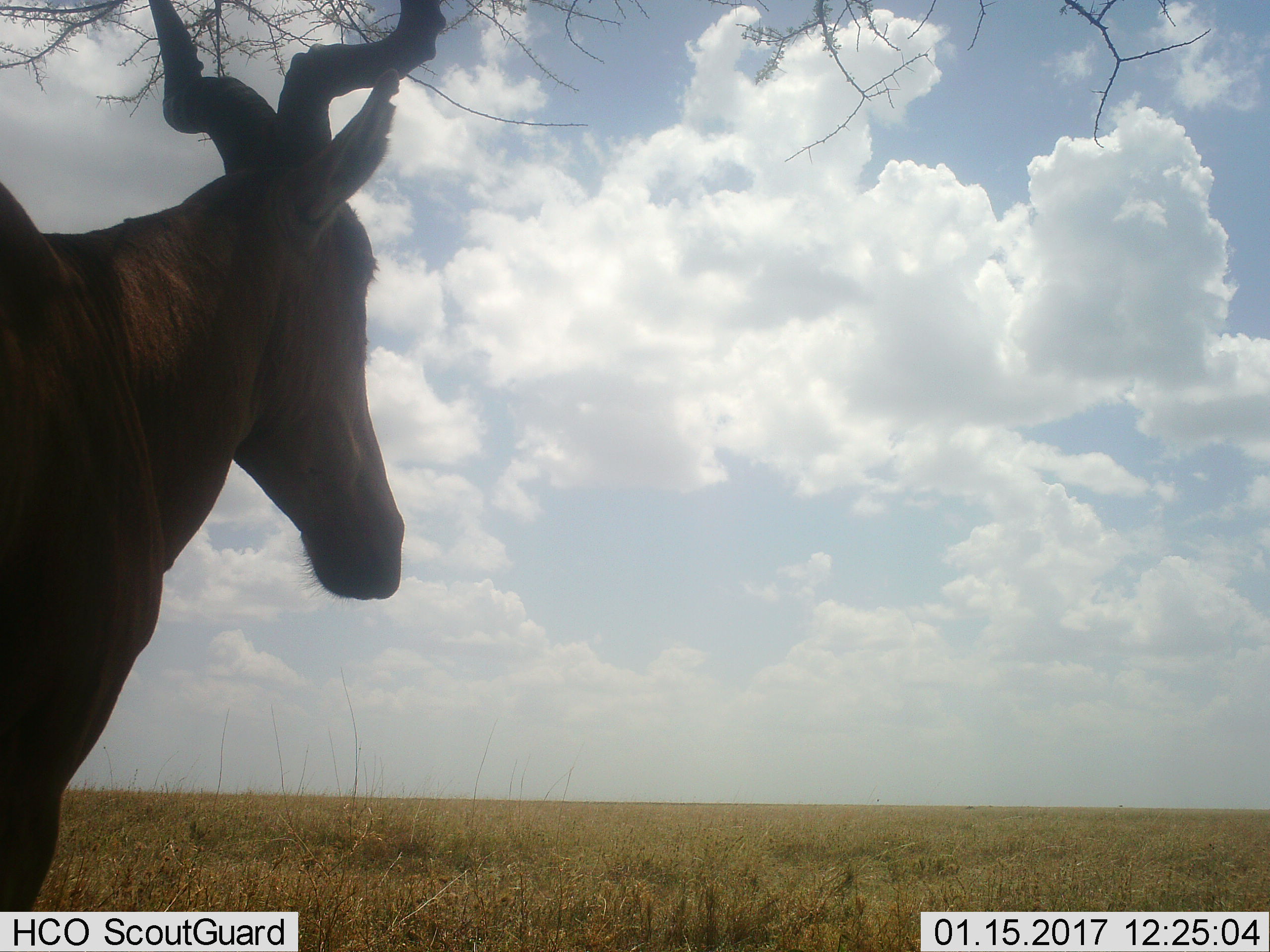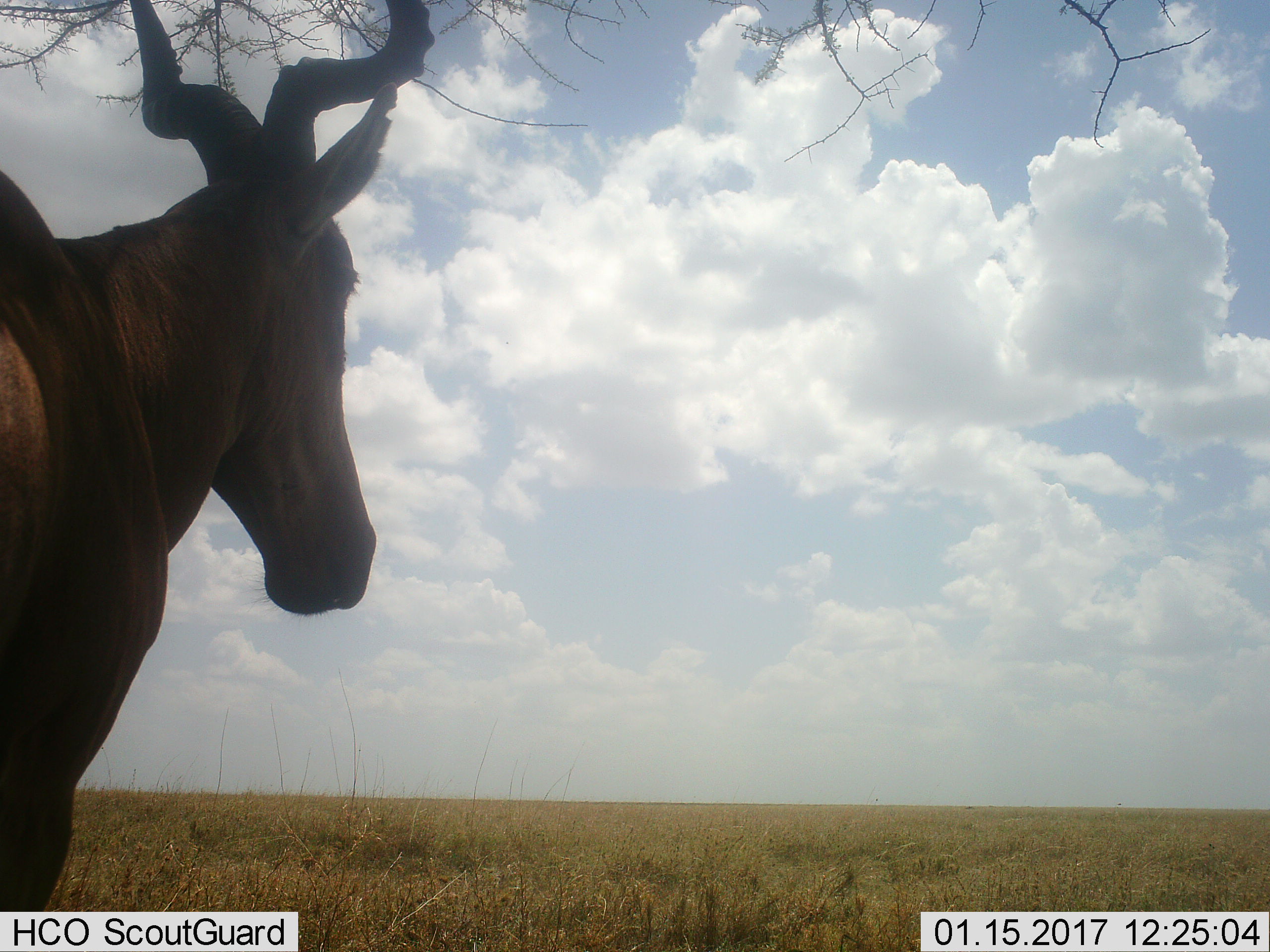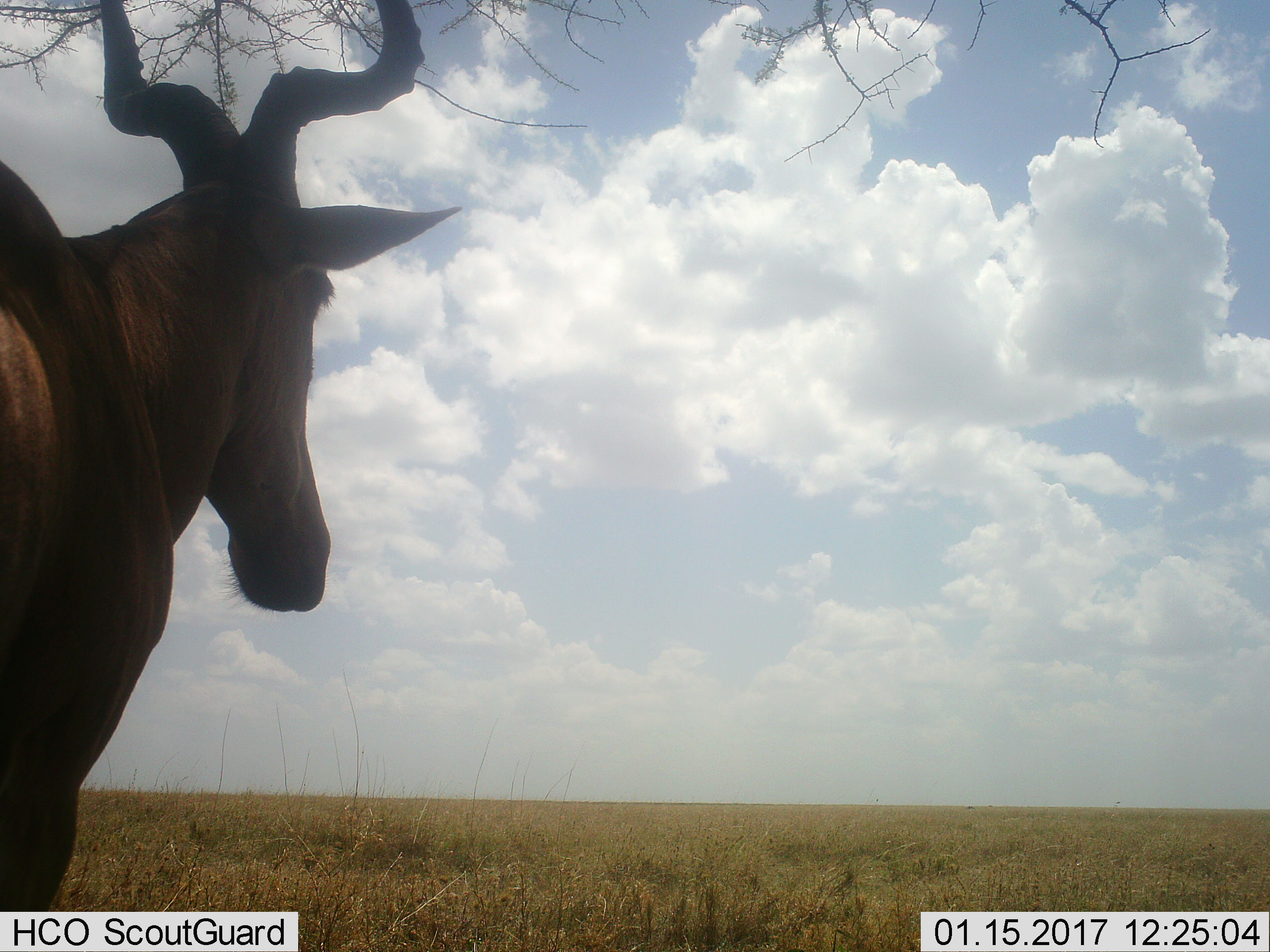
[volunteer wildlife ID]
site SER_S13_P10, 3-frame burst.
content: unidentified animal